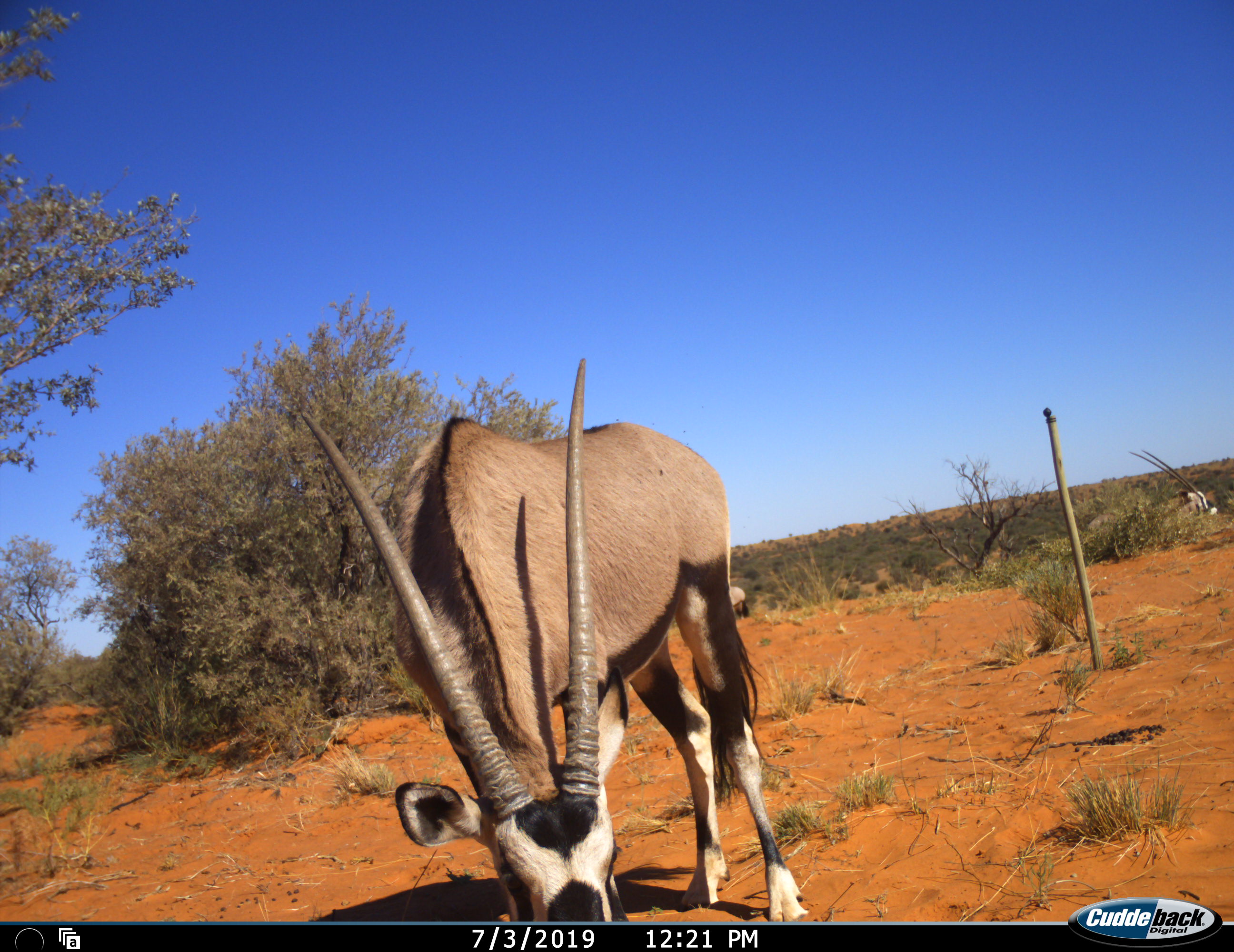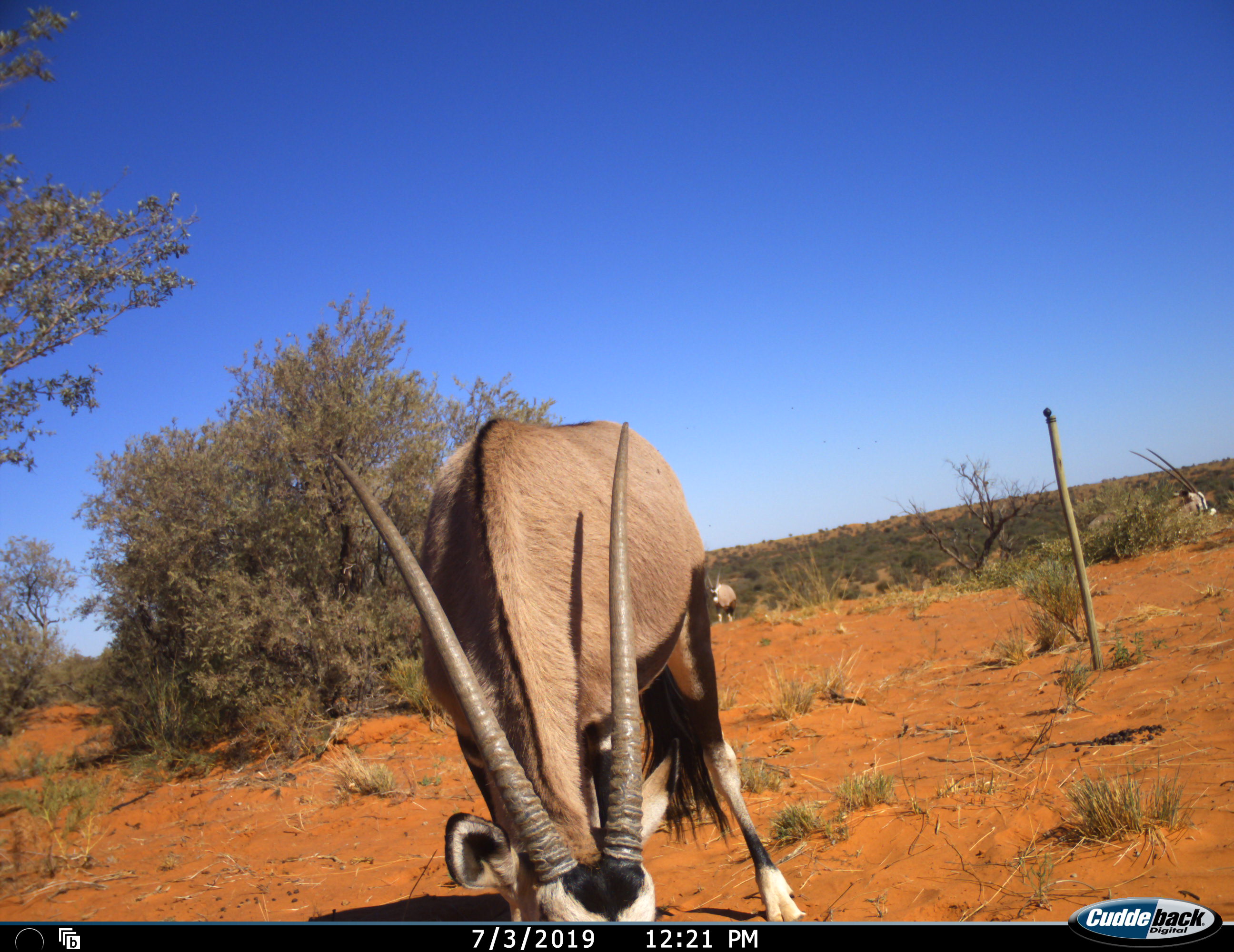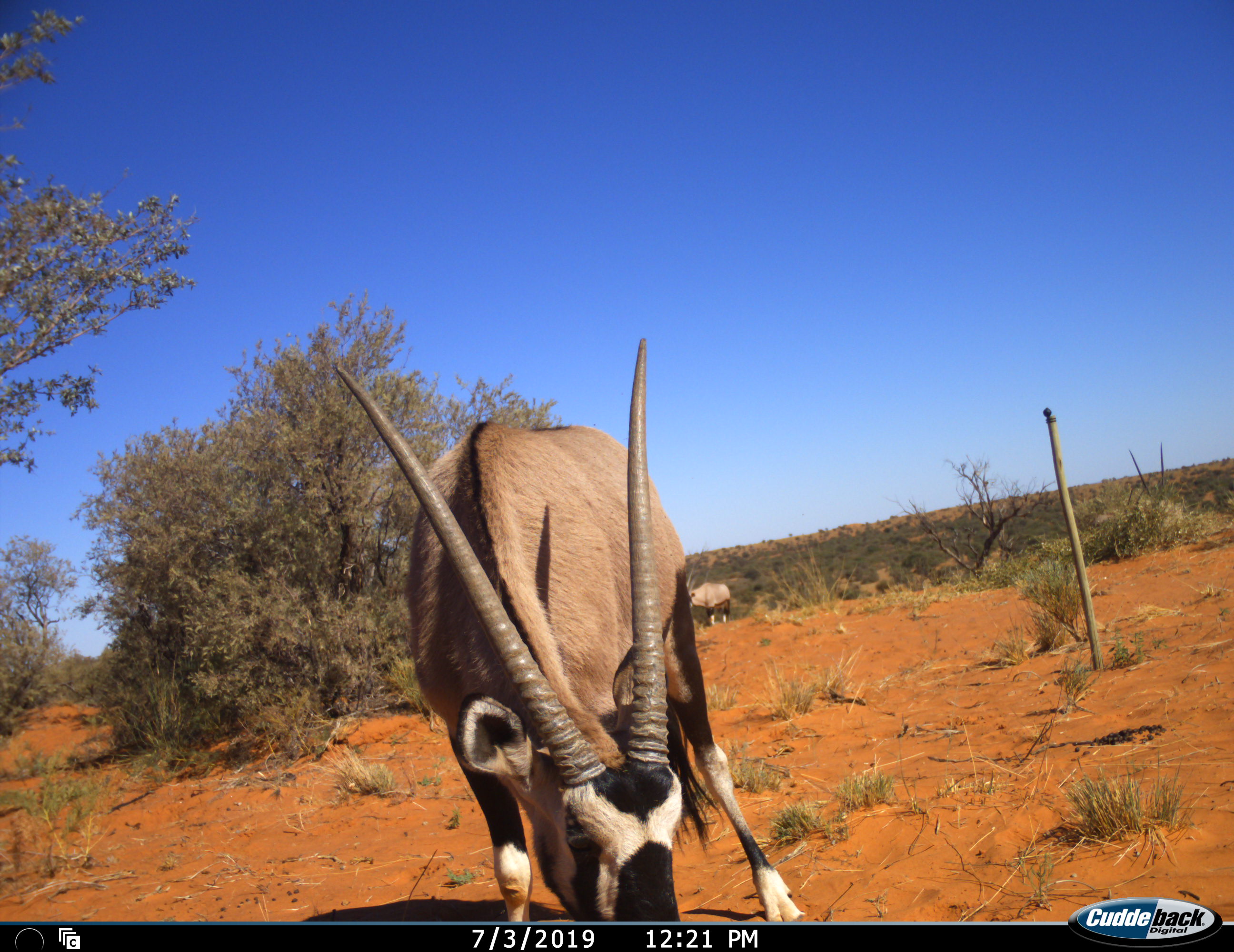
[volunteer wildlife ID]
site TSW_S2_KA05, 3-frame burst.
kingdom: Animalia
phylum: Chordata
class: Mammalia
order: Artiodactyla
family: Bovidae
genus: Oryx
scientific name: Oryx gazella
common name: gemsbok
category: oryx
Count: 3.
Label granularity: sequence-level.